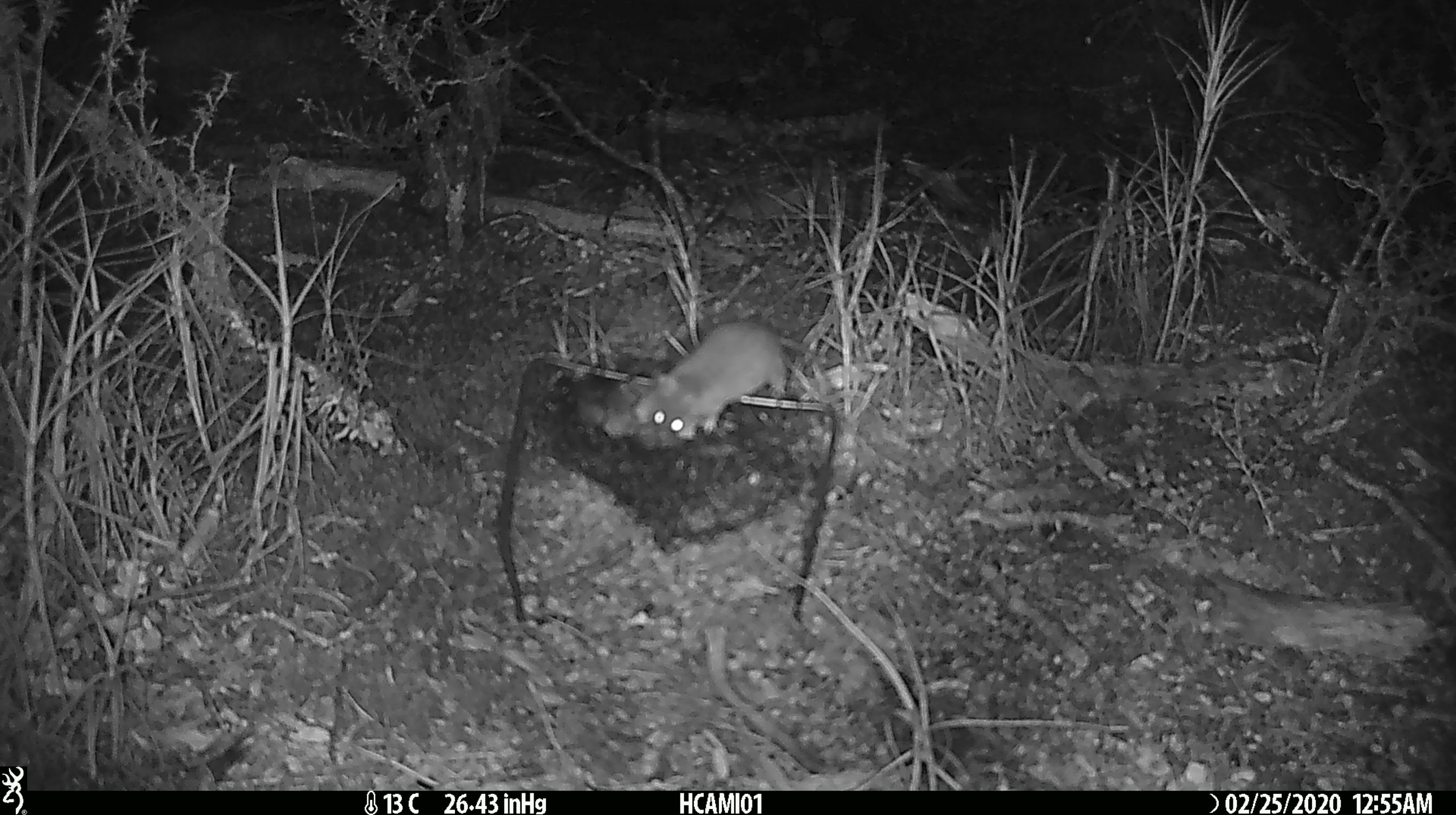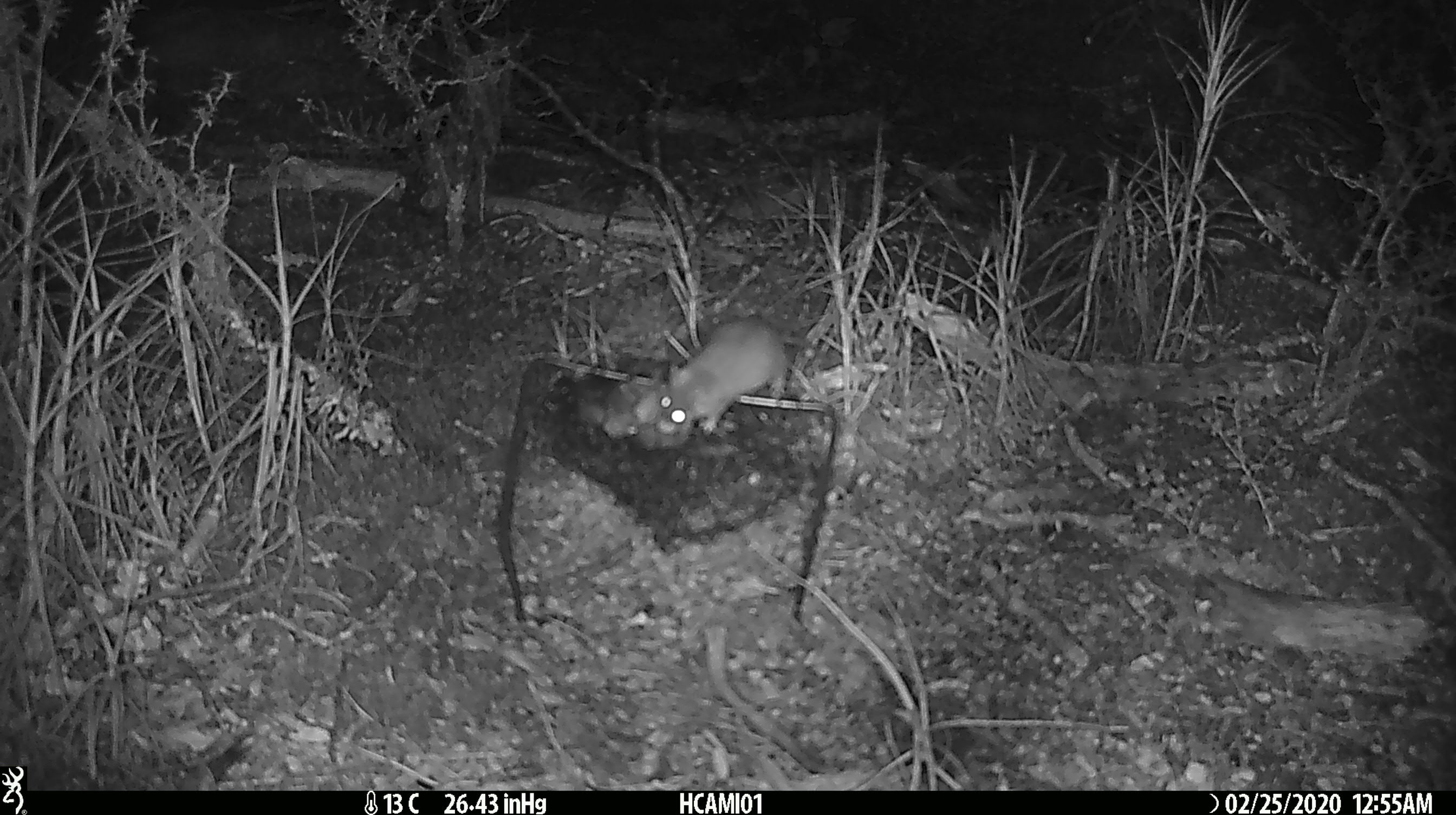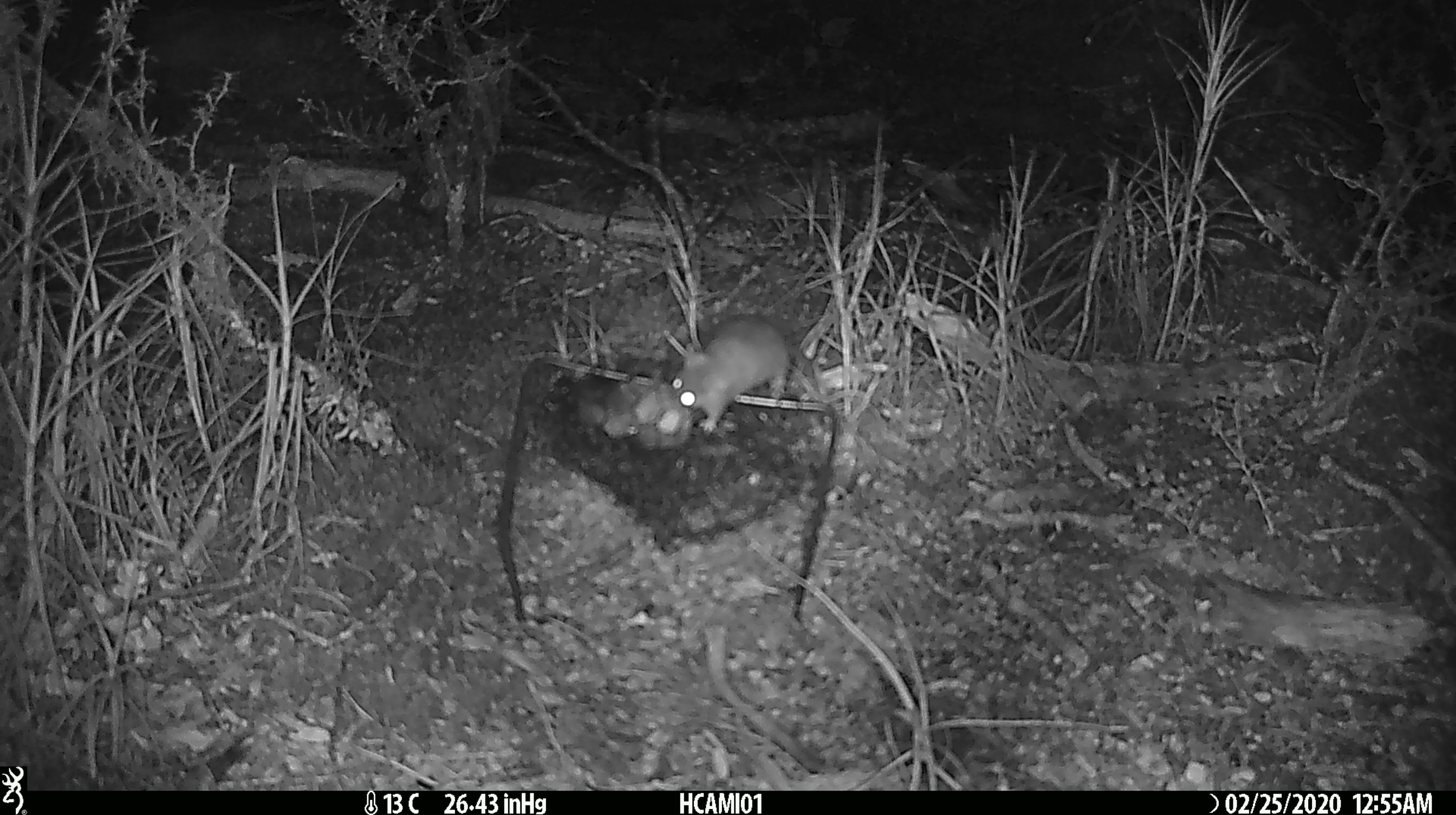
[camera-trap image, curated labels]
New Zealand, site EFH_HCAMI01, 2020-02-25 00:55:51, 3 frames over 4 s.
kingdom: Animalia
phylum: Chordata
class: Mammalia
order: Rodentia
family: Muridae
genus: Mus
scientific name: Mus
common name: mouse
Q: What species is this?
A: Mouse (Mus).